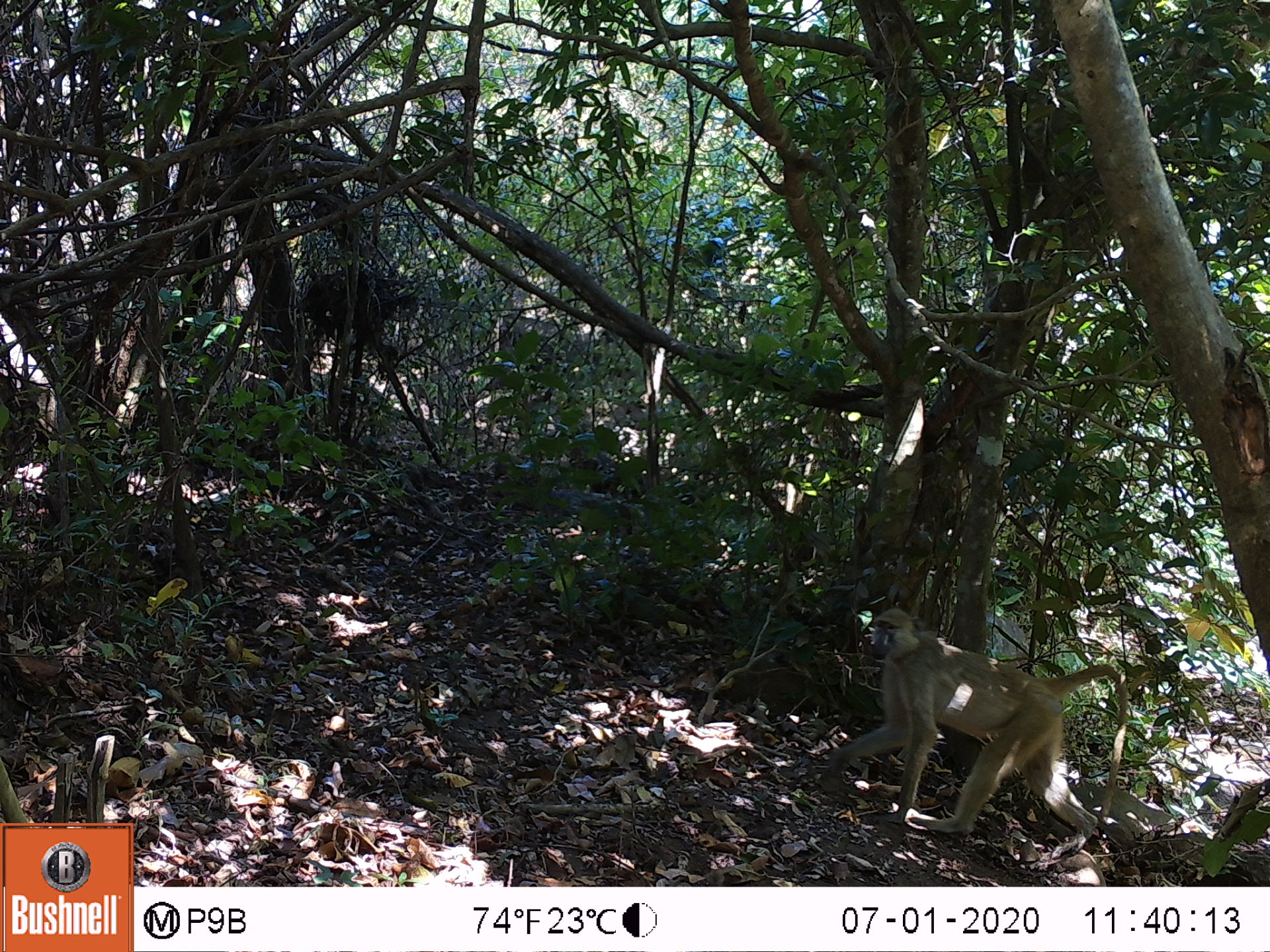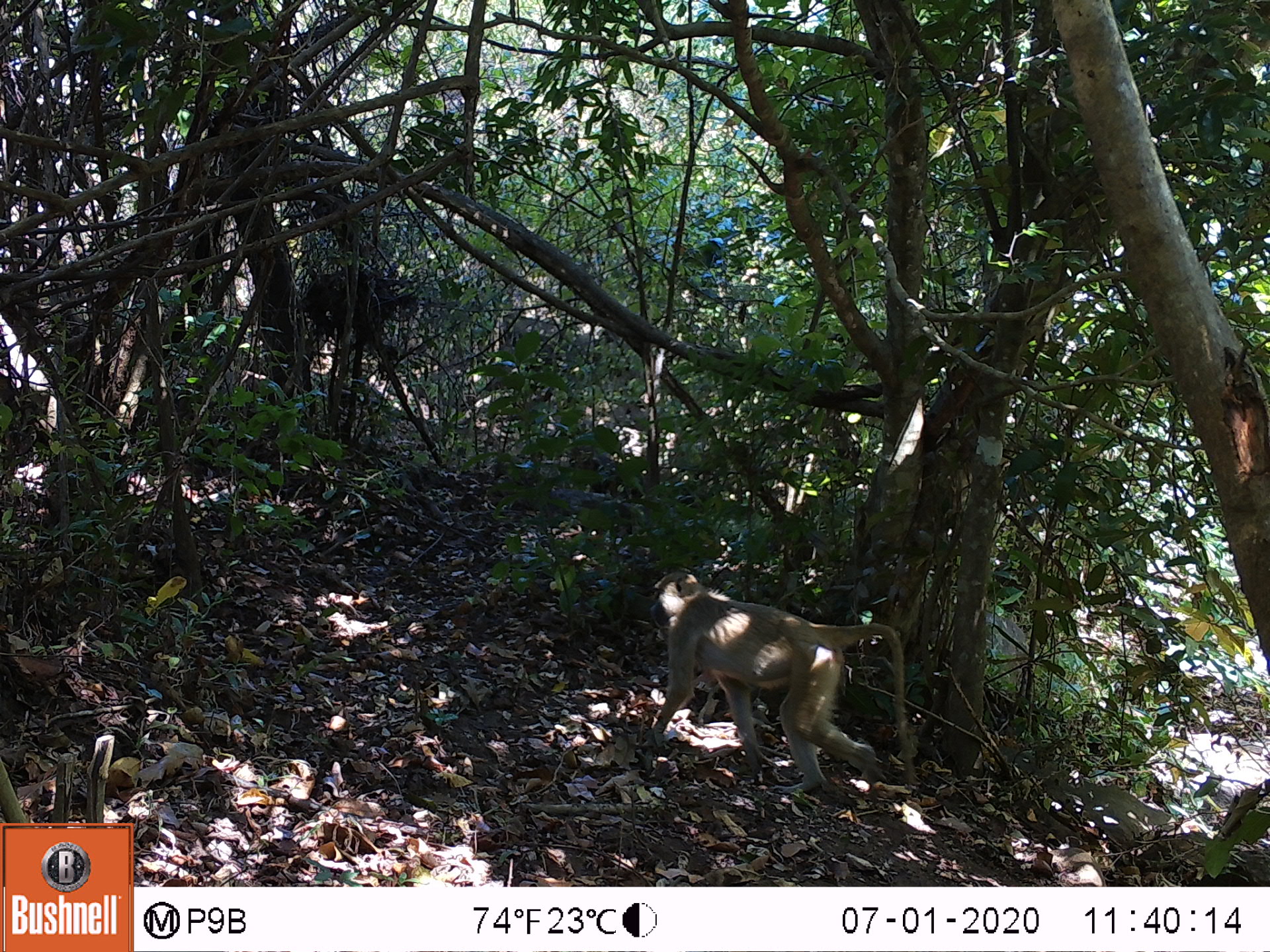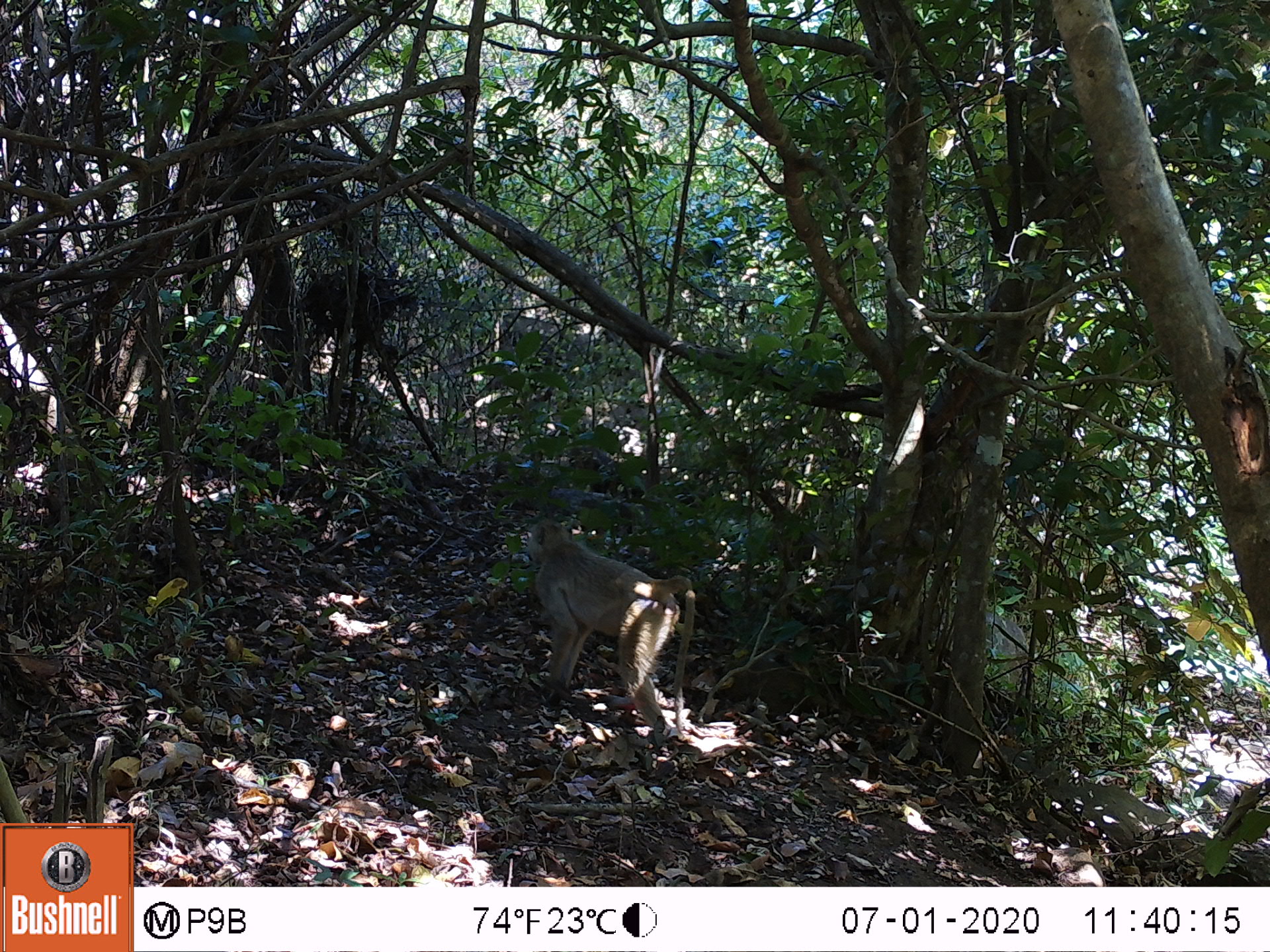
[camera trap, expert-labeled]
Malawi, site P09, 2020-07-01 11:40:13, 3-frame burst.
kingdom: Animalia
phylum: Chordata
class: Mammalia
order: Primates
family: Cercopithecidae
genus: Papio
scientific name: Papio cynocephalus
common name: yellow baboon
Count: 1.